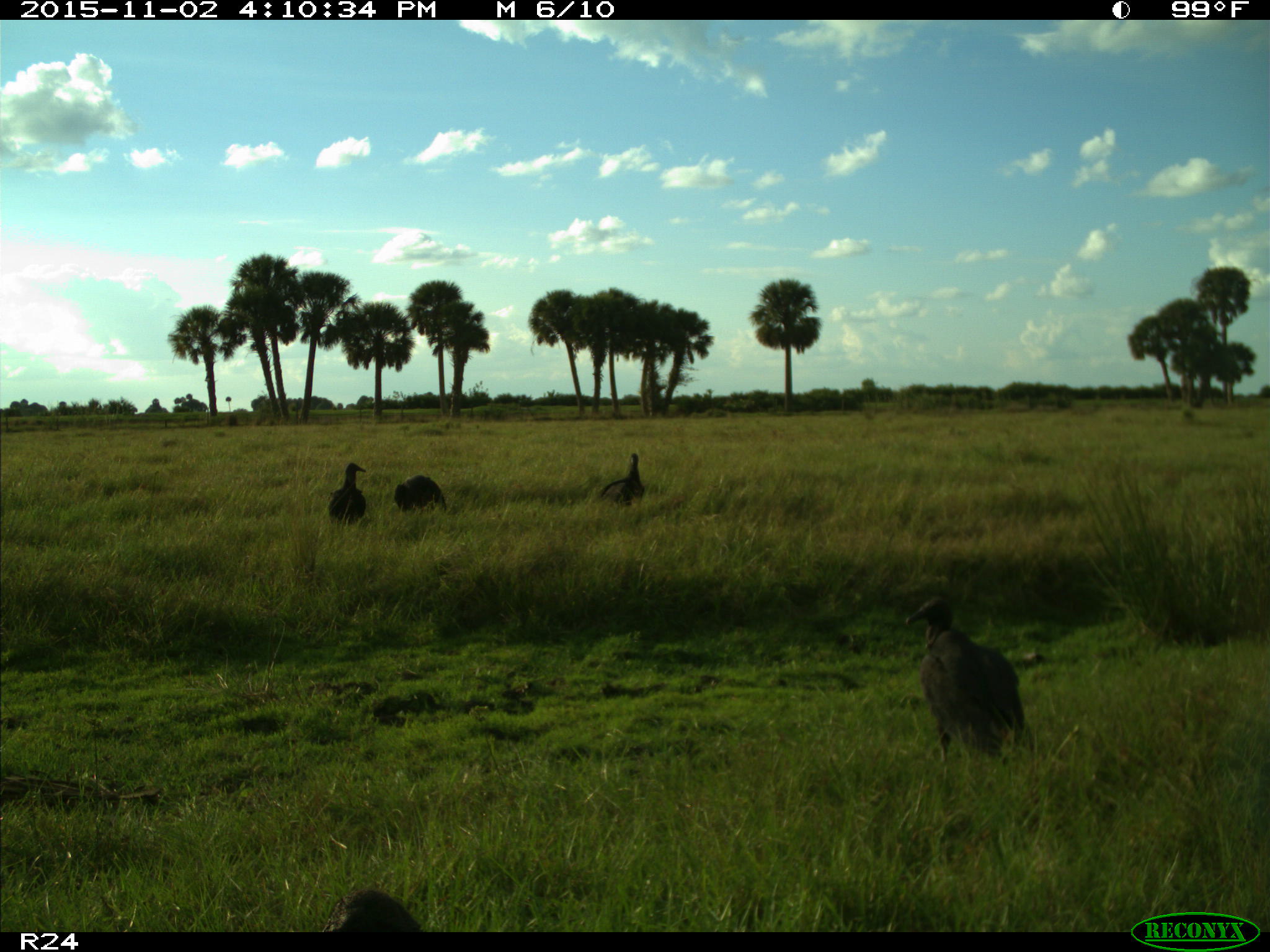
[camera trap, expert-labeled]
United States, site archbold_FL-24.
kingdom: Animalia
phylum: Chordata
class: Aves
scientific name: Aves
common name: birds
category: unidentified bird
Unidentified bird (birds) (Aves).